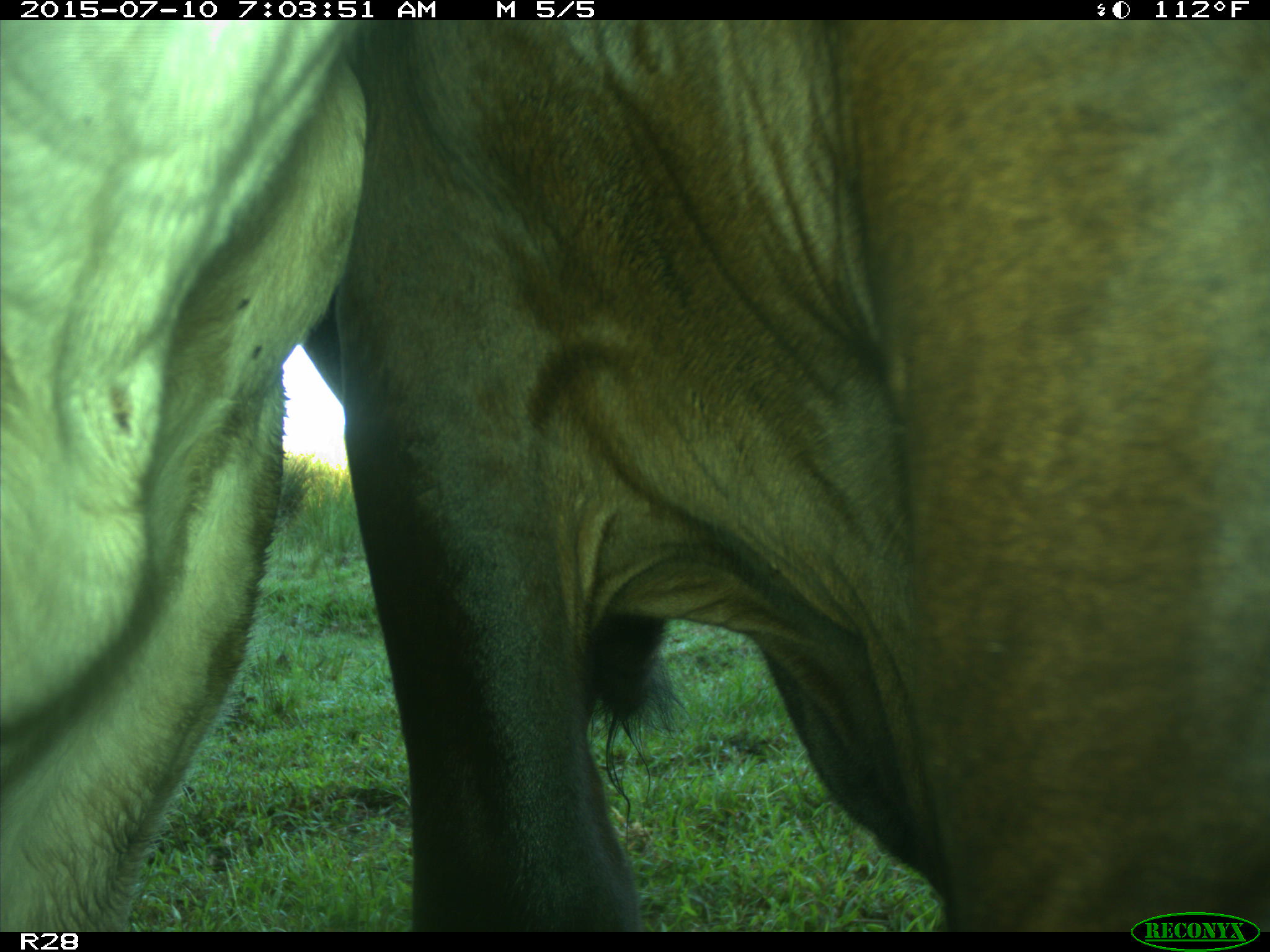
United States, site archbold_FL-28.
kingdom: Animalia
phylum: Chordata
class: Mammalia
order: Artiodactyla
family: Bovidae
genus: Bos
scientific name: Bos taurus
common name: domestic cow